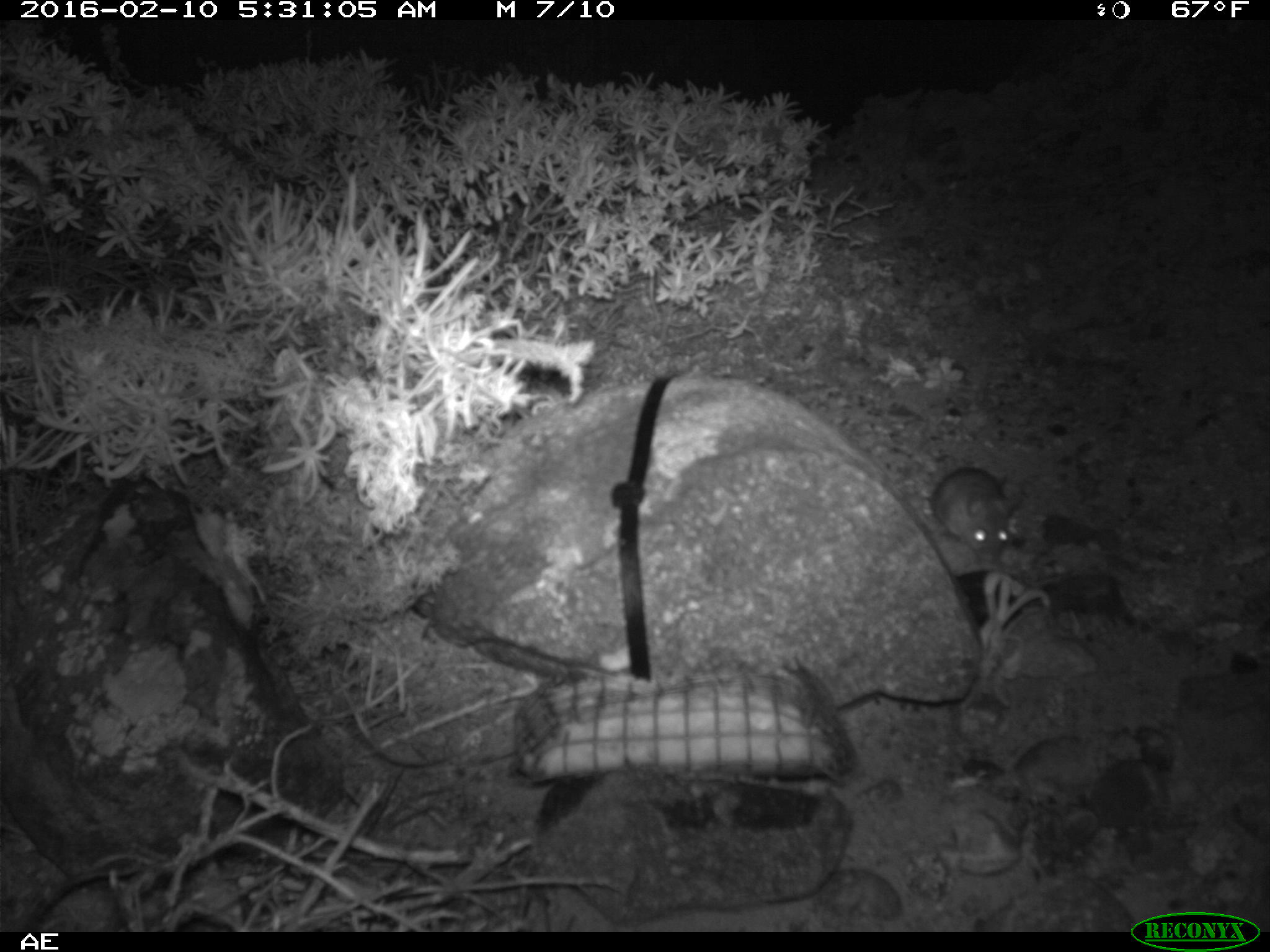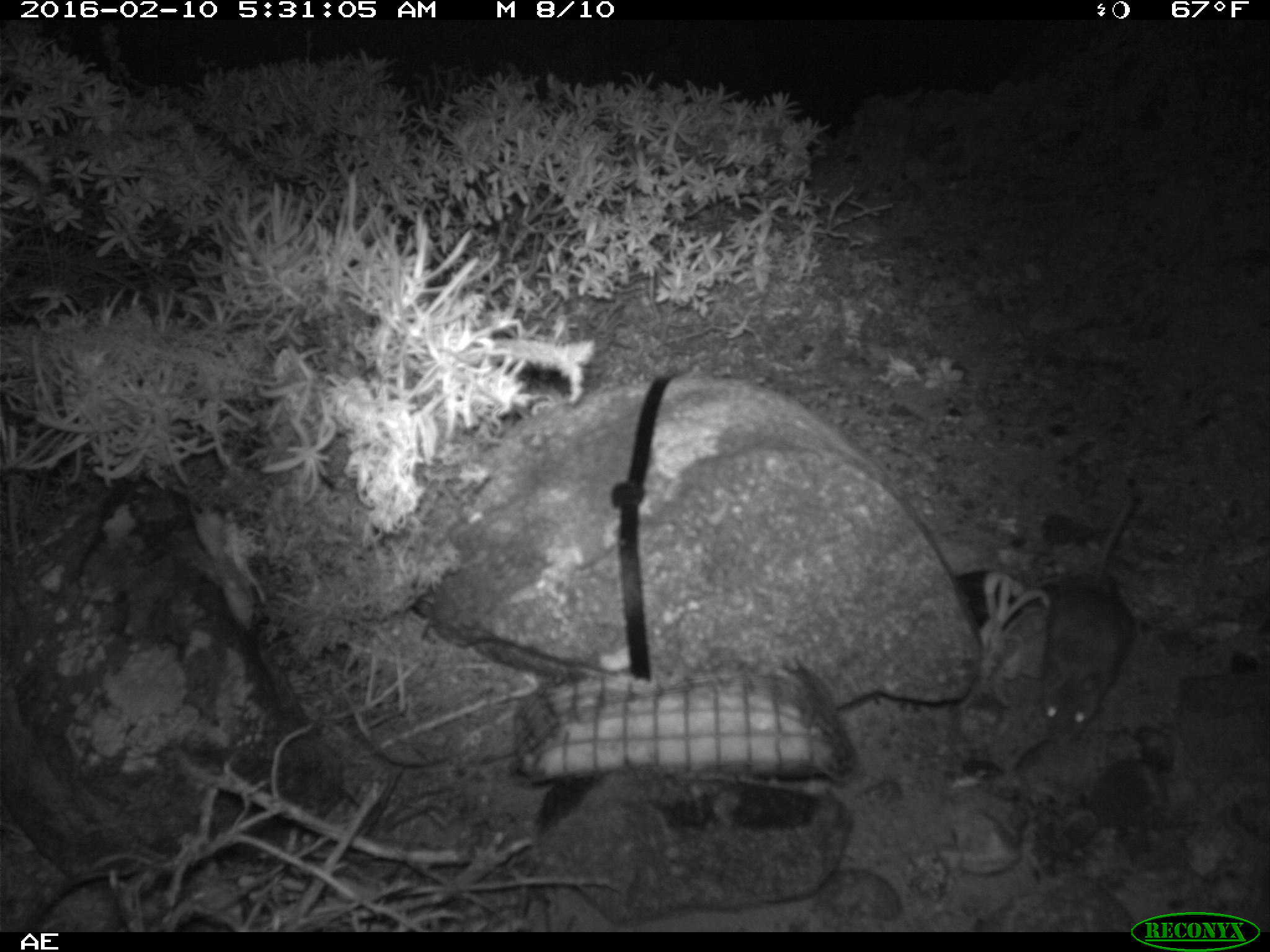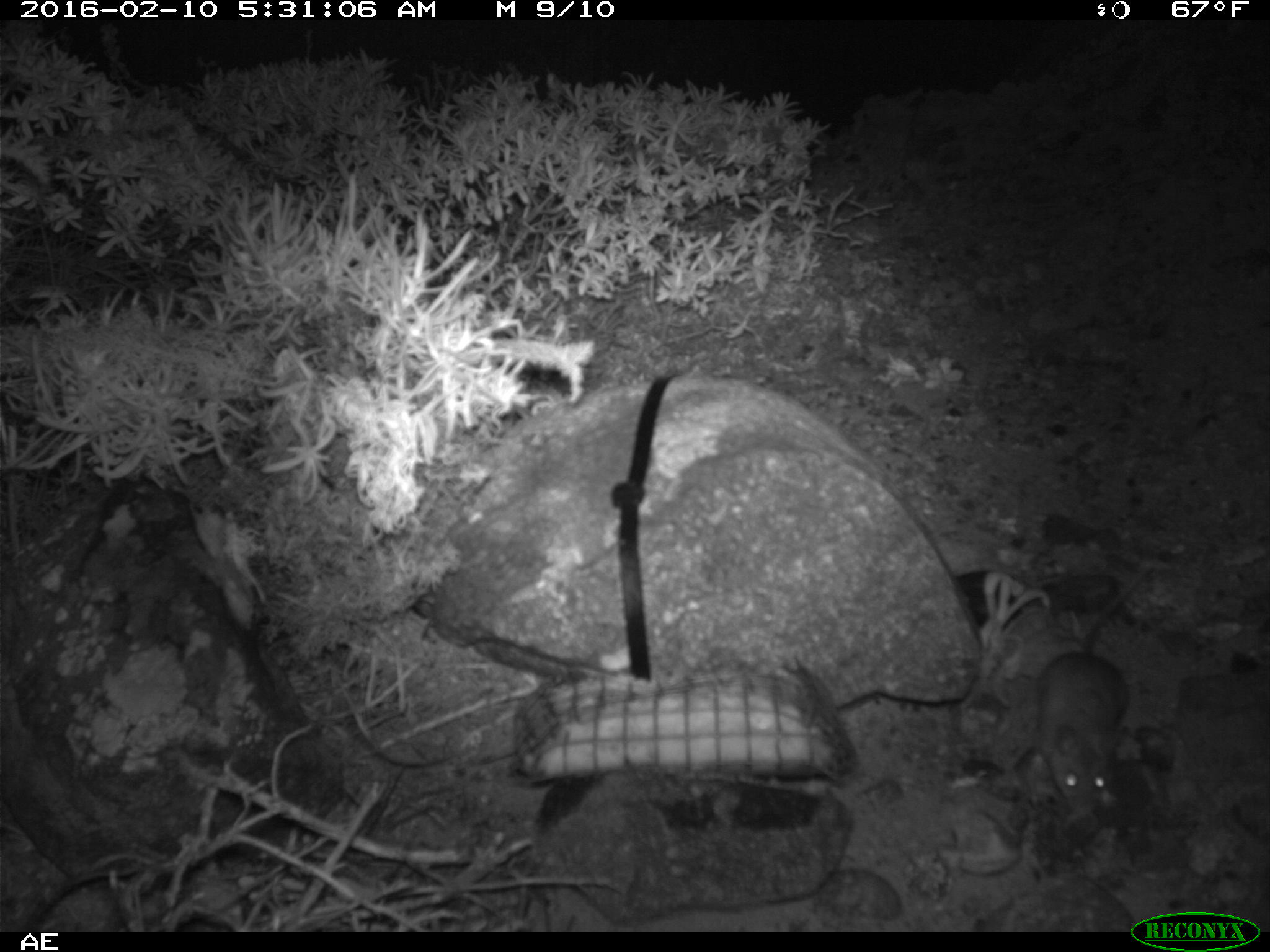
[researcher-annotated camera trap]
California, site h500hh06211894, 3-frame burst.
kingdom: Animalia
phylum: Chordata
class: Mammalia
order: Rodentia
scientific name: Rodentia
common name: rodent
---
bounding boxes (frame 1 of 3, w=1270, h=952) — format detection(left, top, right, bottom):
rodent: detection(933, 465, 1011, 565)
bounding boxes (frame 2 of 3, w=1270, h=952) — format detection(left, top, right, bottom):
rodent: detection(1040, 493, 1139, 747)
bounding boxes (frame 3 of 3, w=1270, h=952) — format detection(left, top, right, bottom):
rodent: detection(1029, 565, 1153, 814)